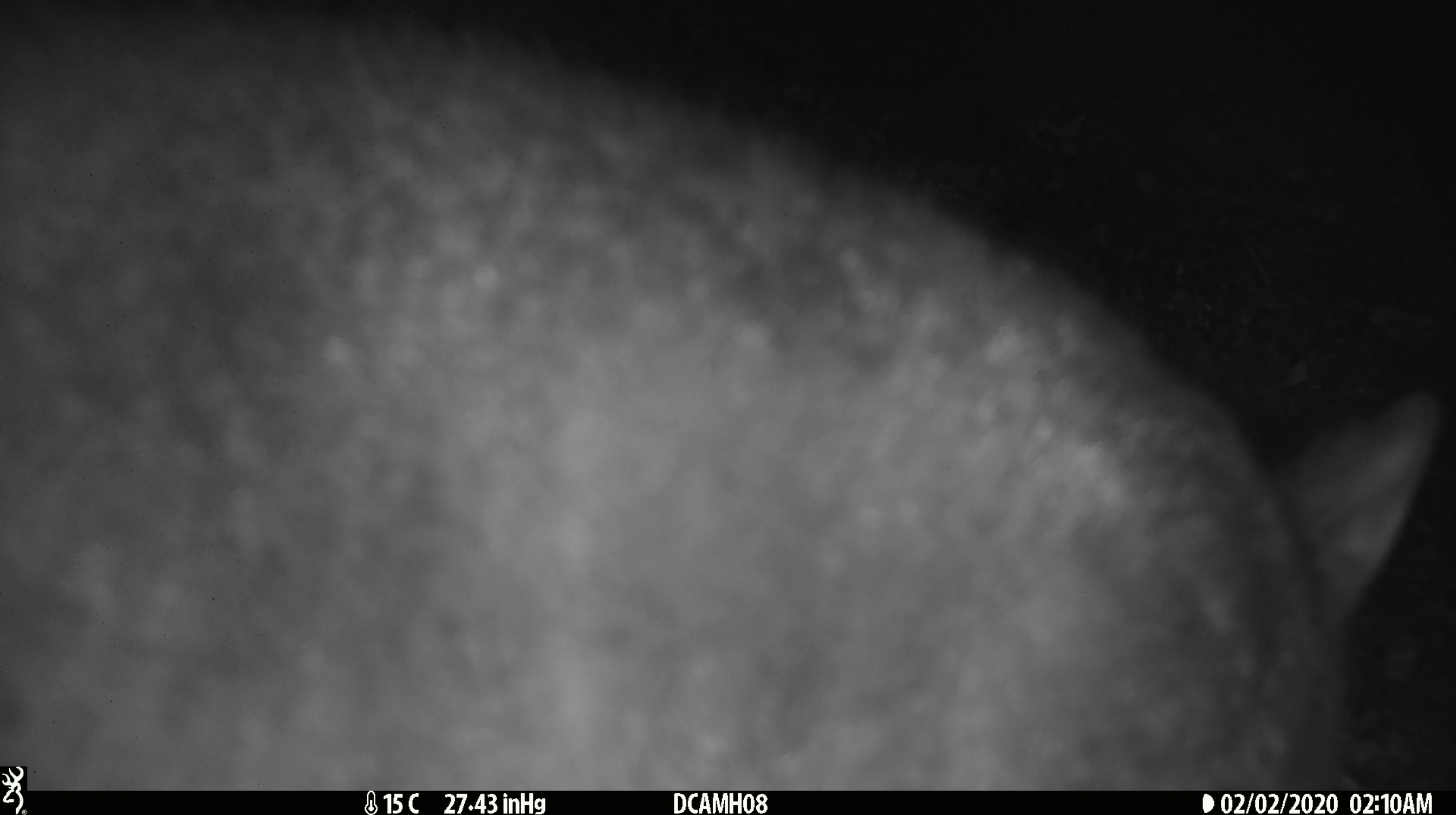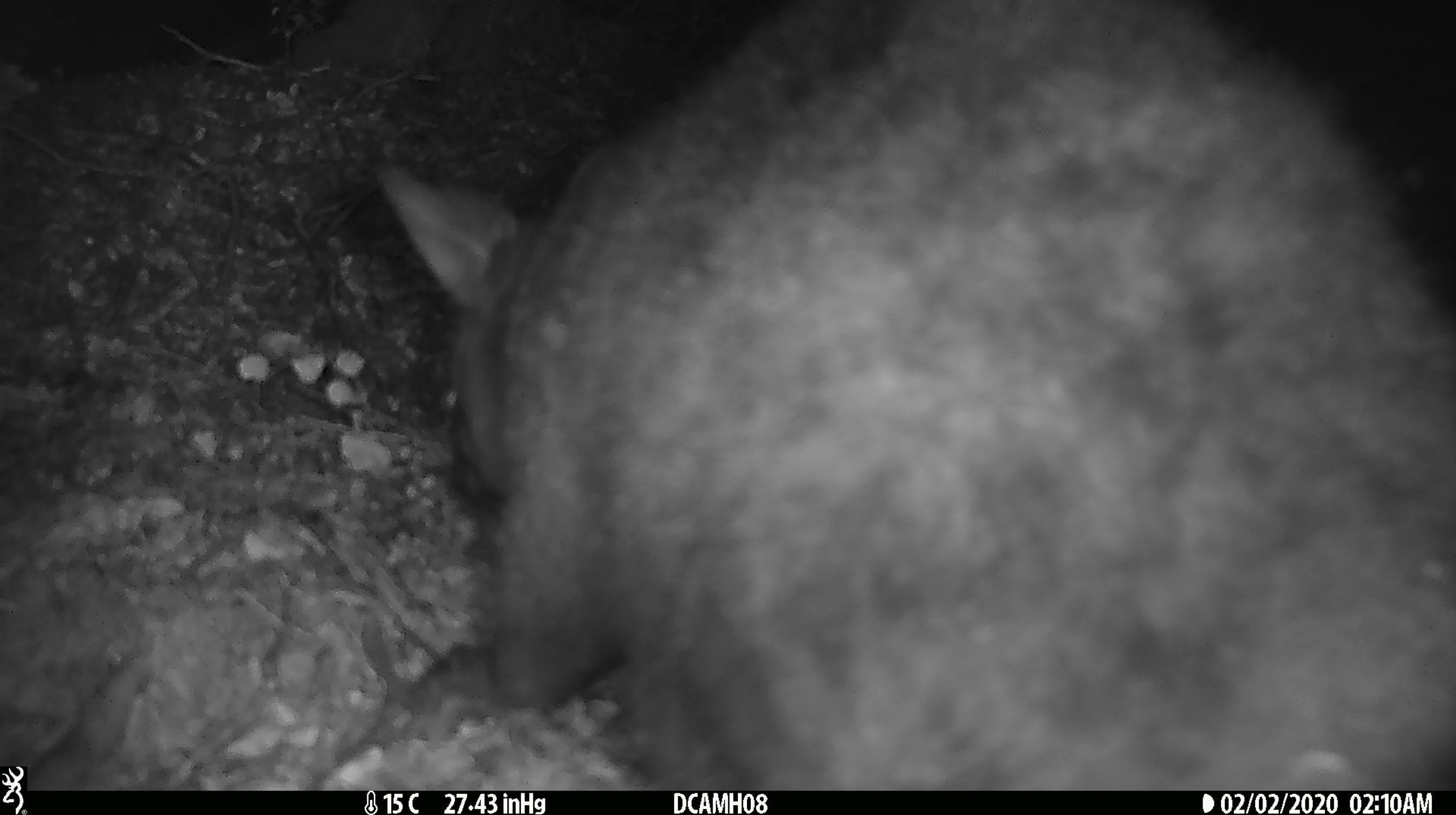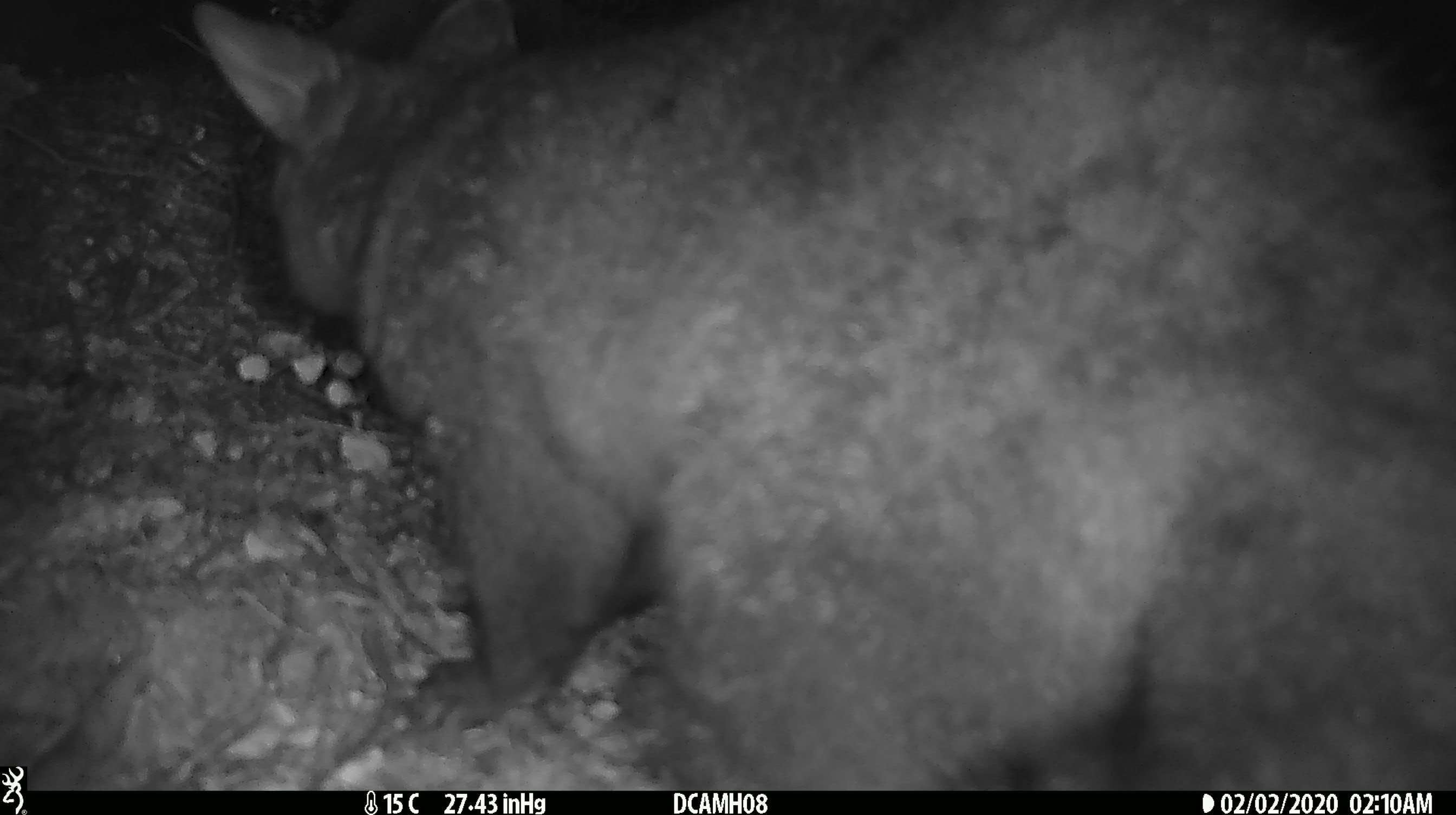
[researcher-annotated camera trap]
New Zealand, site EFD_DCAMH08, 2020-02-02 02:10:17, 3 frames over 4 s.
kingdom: Animalia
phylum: Chordata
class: Mammalia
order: Diprotodontia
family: Phalangeridae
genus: Trichosurus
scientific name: Trichosurus vulpecula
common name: common brushtail possum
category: possum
Possum (common brushtail possum) (Trichosurus vulpecula).